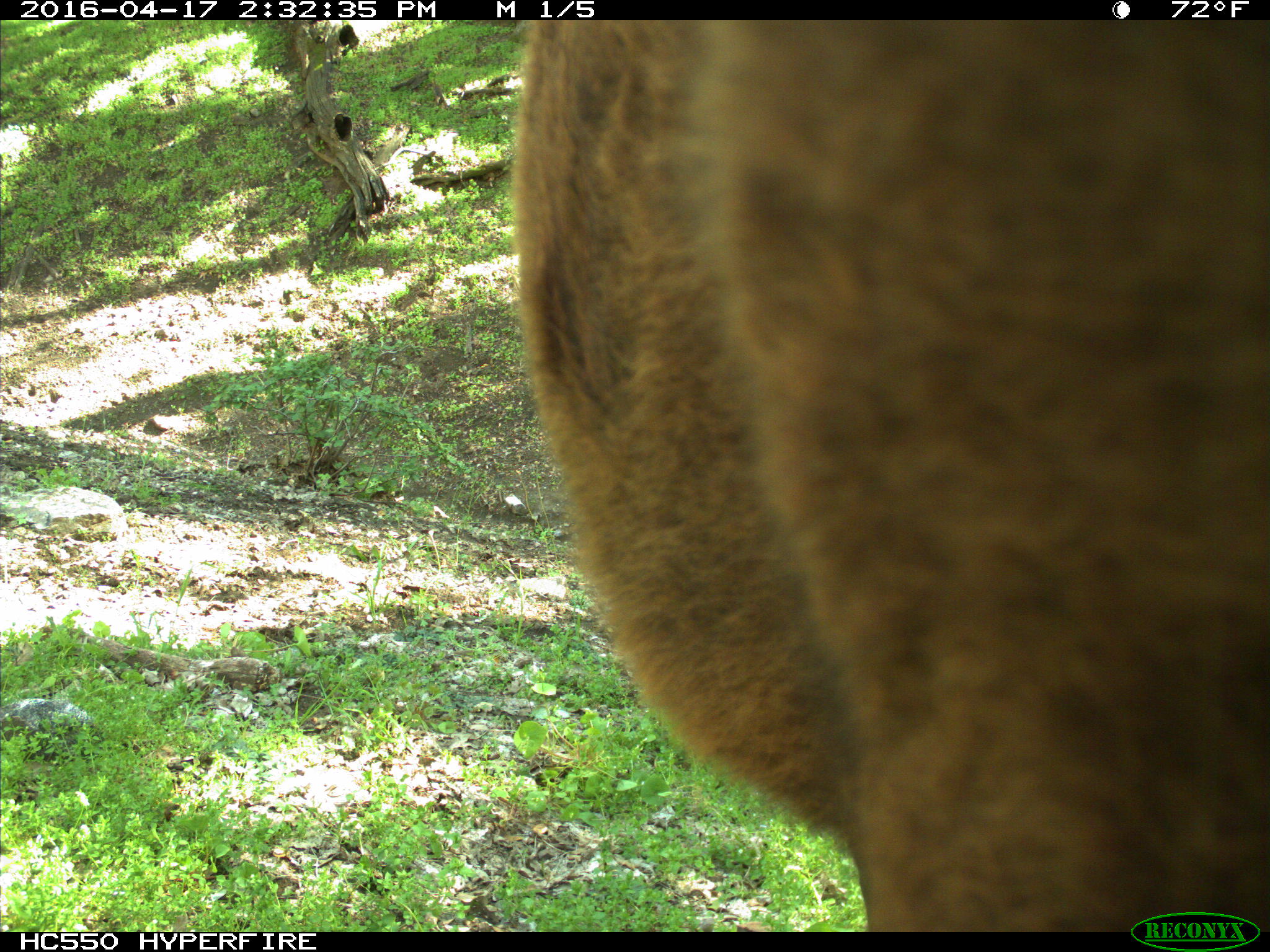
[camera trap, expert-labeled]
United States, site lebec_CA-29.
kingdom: Animalia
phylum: Chordata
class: Mammalia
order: Artiodactyla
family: Bovidae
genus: Bos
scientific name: Bos taurus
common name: domestic cow